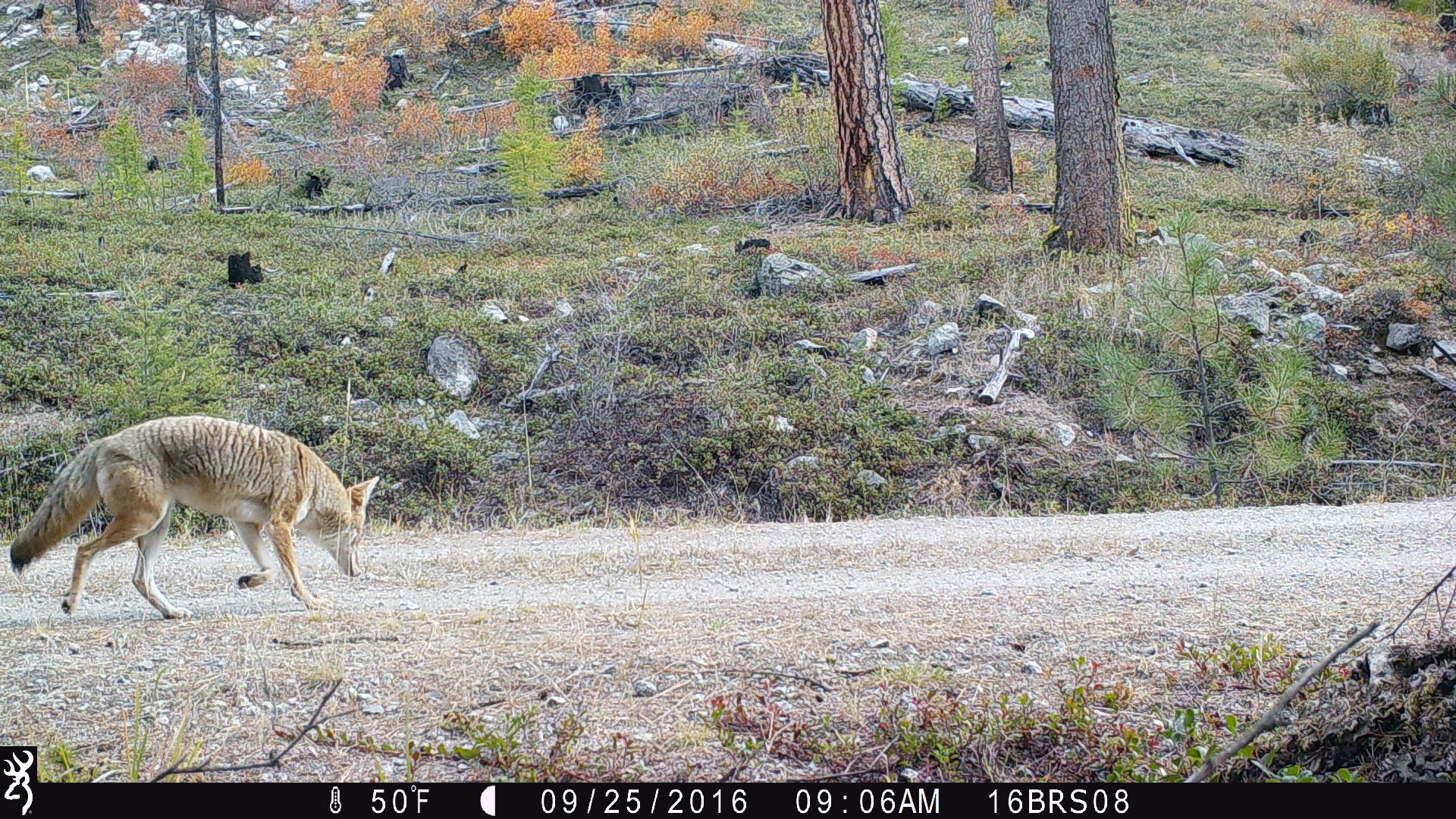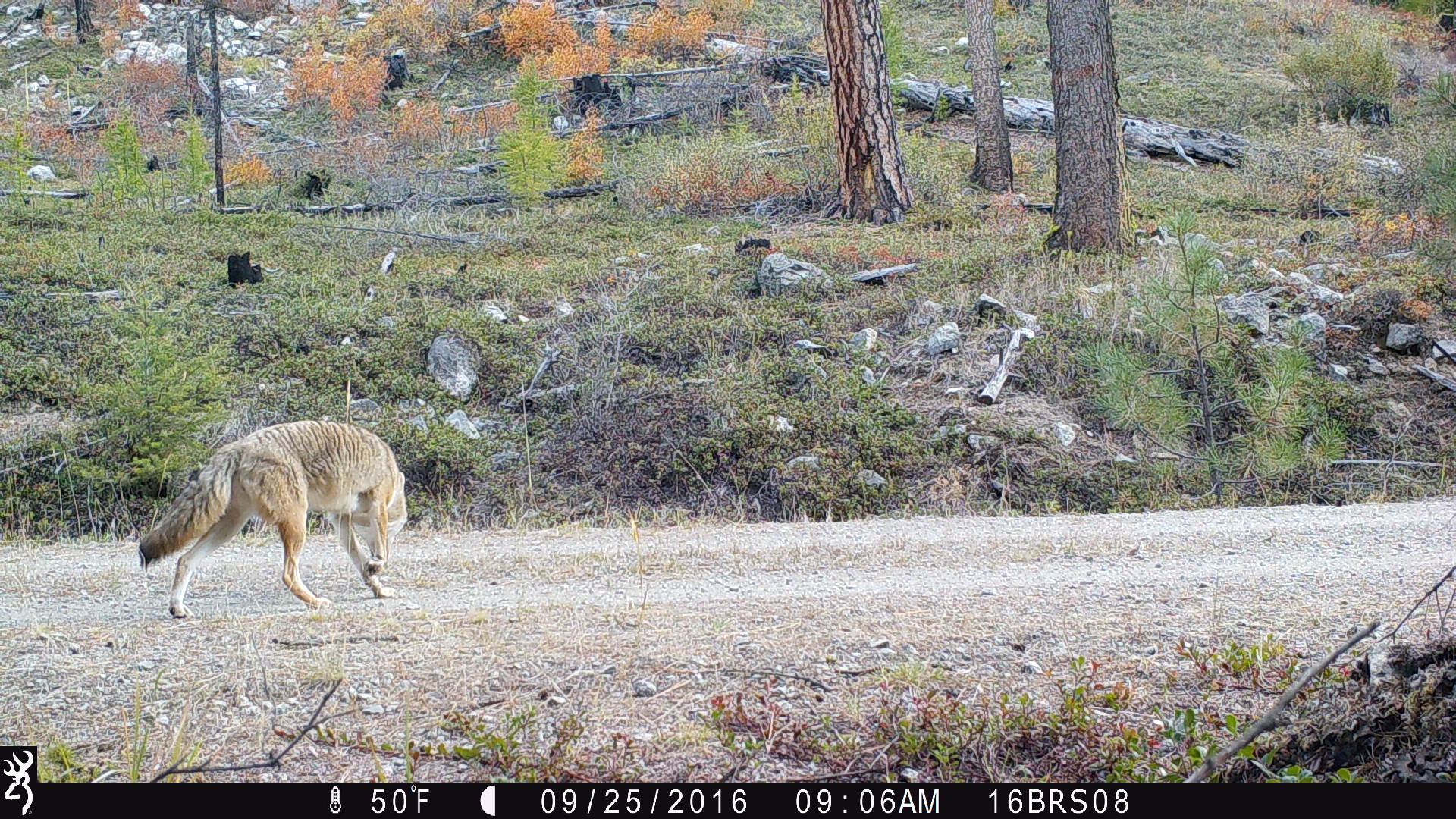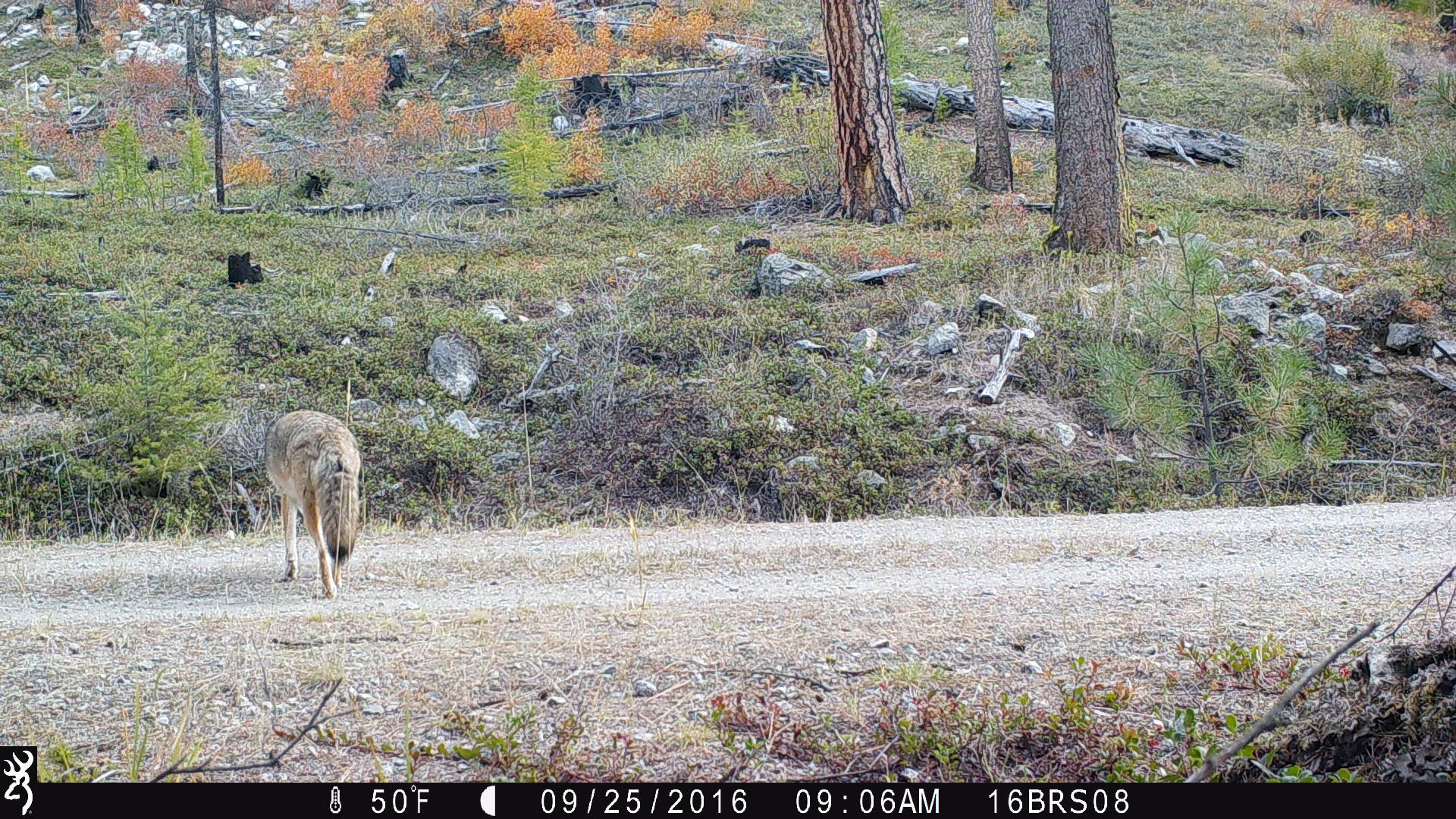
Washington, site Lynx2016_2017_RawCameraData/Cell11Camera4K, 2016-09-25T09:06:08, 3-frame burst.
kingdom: Animalia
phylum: Chordata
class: Mammalia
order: Carnivora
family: Canidae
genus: Canis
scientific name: Canis latrans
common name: coyote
Canis latrans (coyote). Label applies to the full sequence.